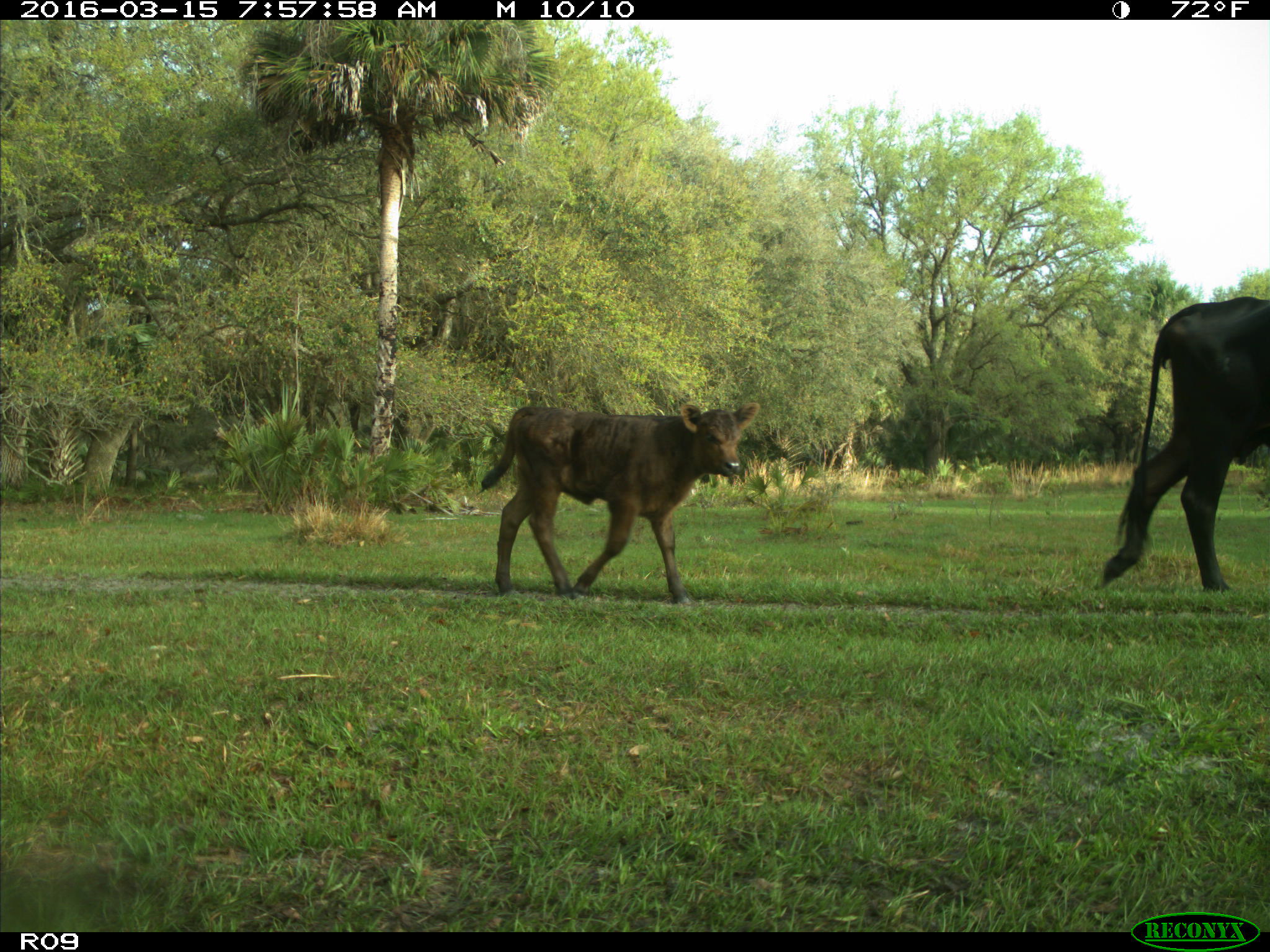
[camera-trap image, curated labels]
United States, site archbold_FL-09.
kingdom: Animalia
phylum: Chordata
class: Mammalia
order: Artiodactyla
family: Bovidae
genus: Bos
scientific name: Bos taurus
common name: domestic cow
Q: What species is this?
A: Bos taurus (domestic cow).